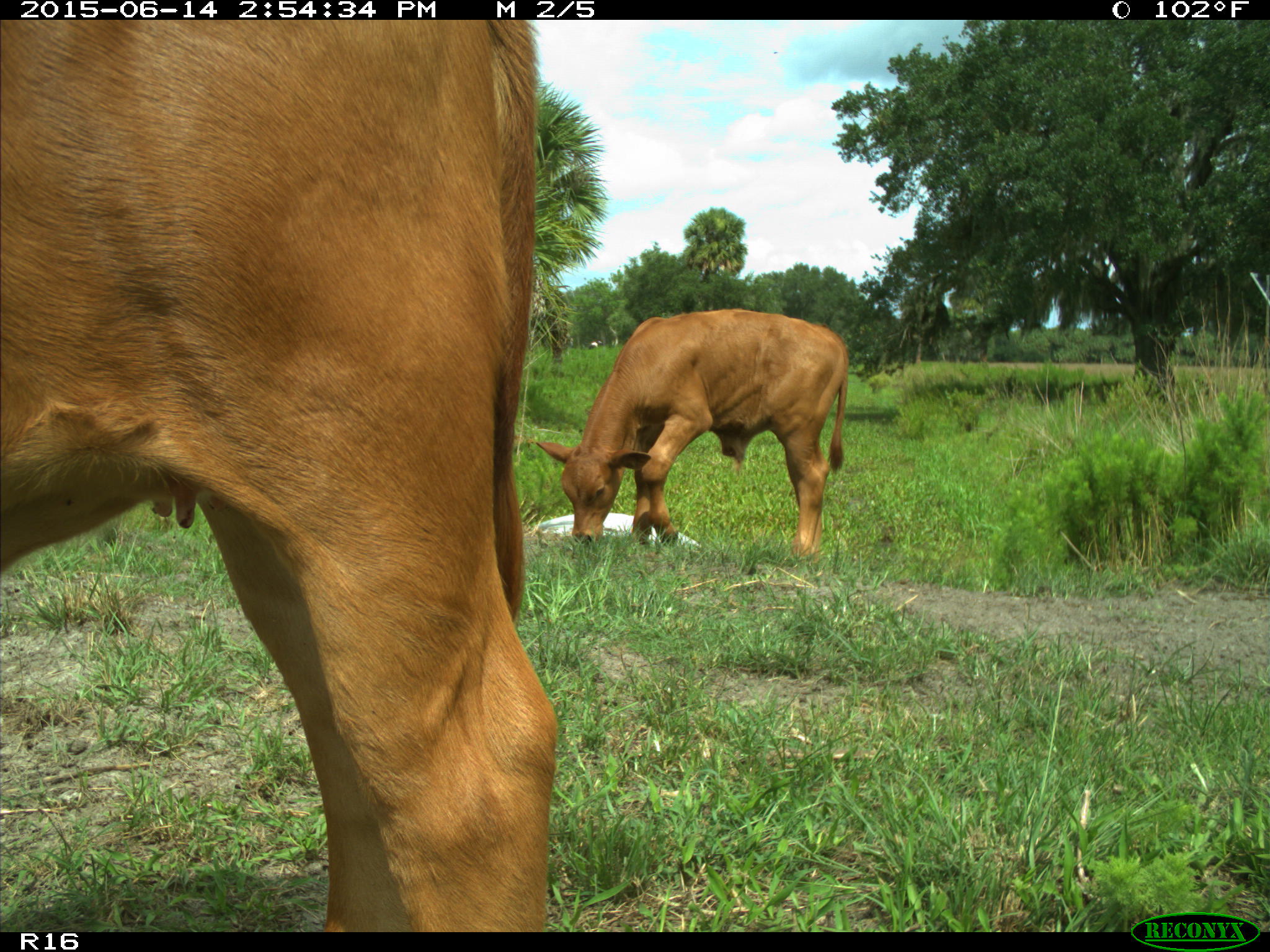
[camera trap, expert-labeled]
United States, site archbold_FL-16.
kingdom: Animalia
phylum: Chordata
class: Mammalia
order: Artiodactyla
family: Bovidae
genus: Bos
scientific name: Bos taurus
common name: domestic cow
Bos taurus (domestic cow).